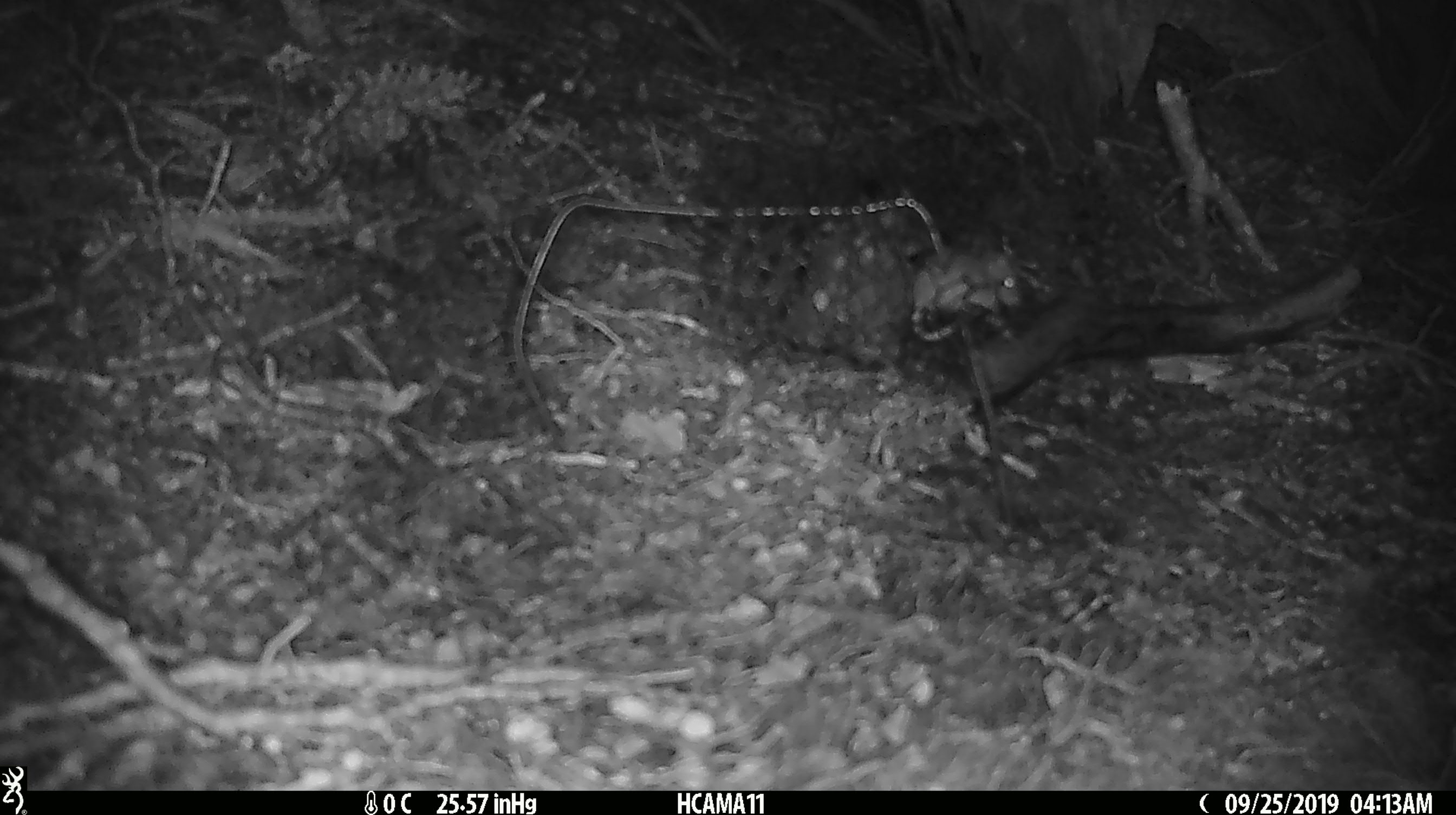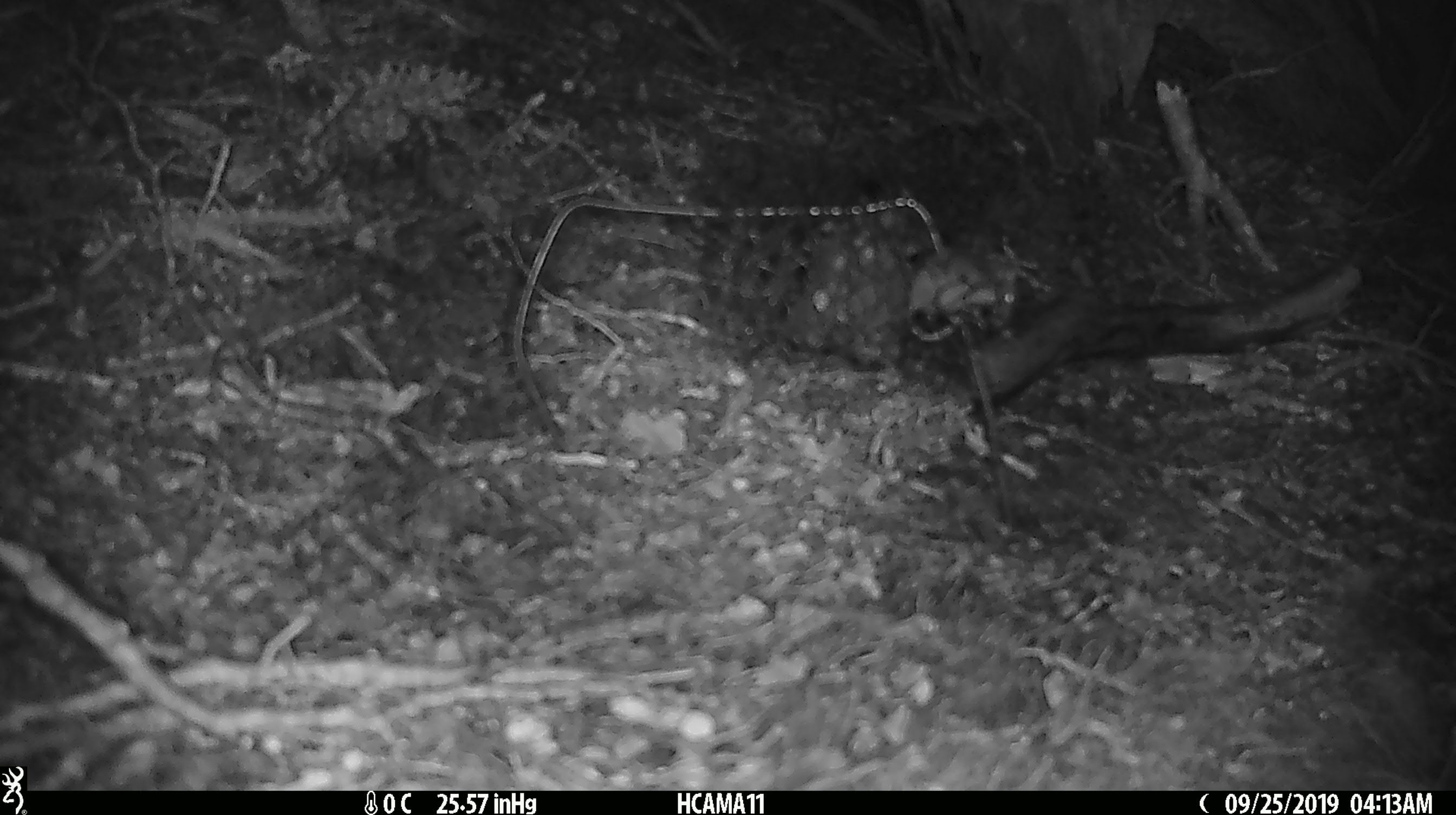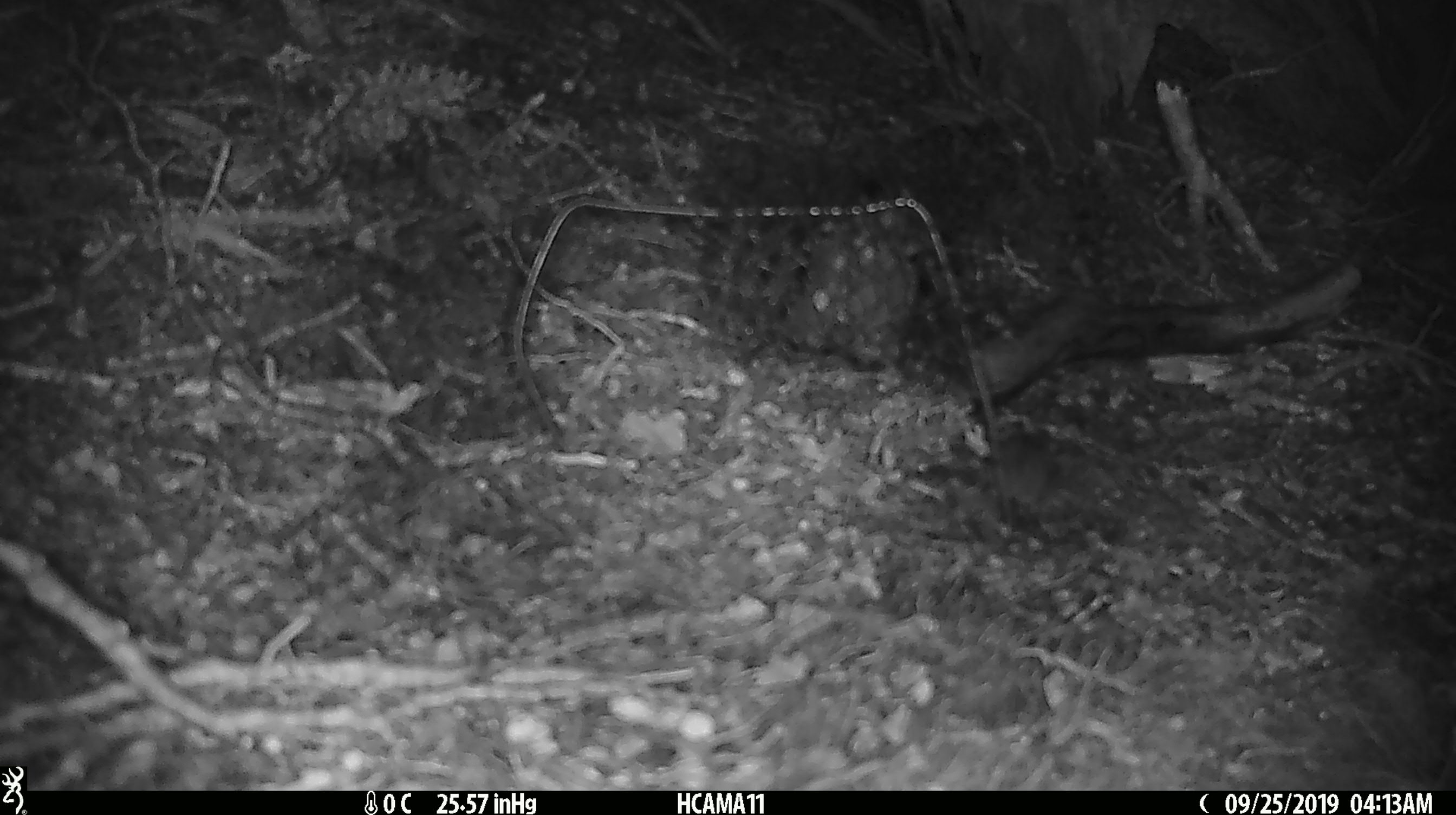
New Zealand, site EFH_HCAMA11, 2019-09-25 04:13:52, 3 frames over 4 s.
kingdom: Animalia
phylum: Chordata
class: Mammalia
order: Rodentia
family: Muridae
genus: Mus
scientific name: Mus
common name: mouse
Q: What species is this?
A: Mouse (Mus).